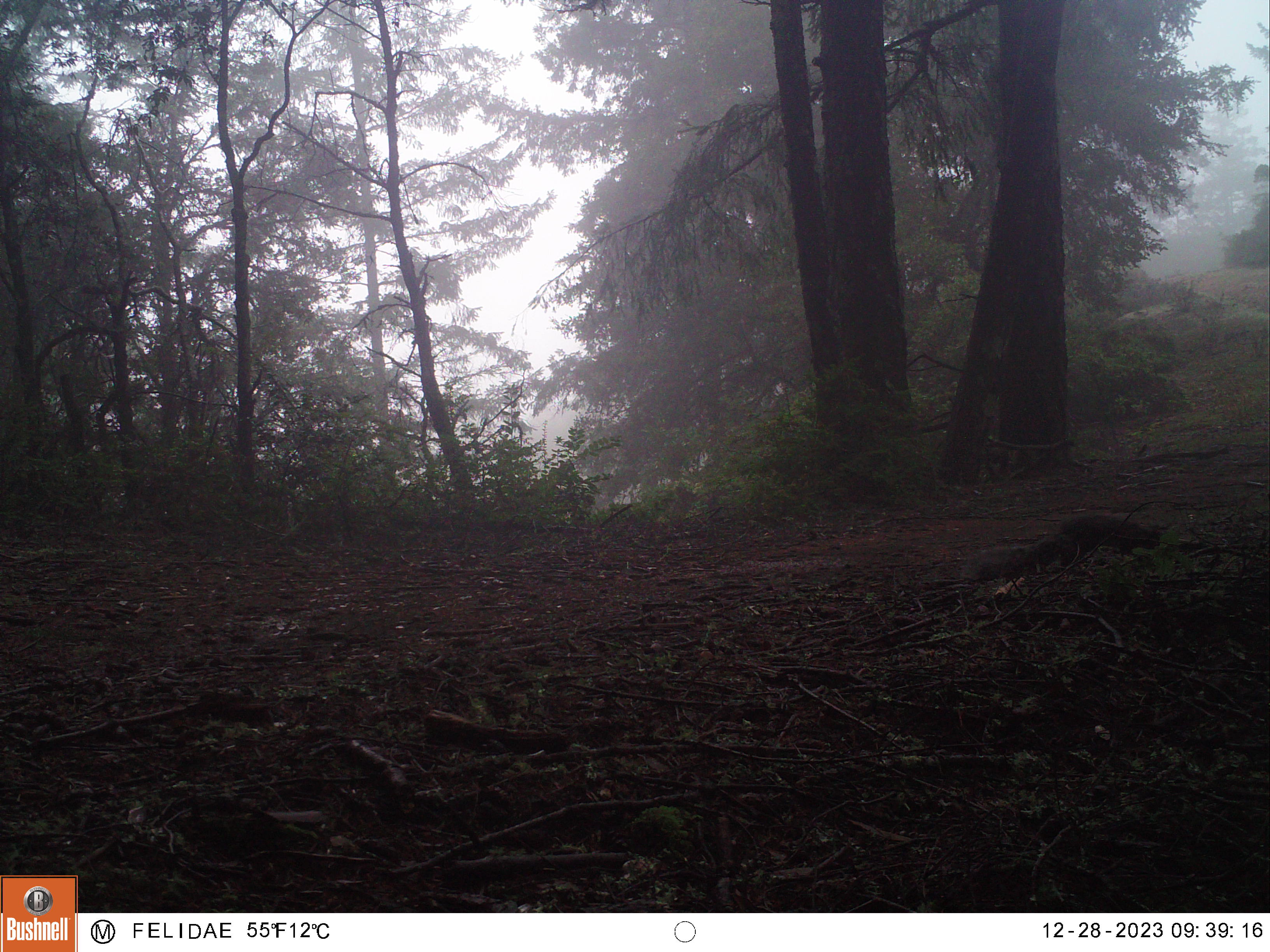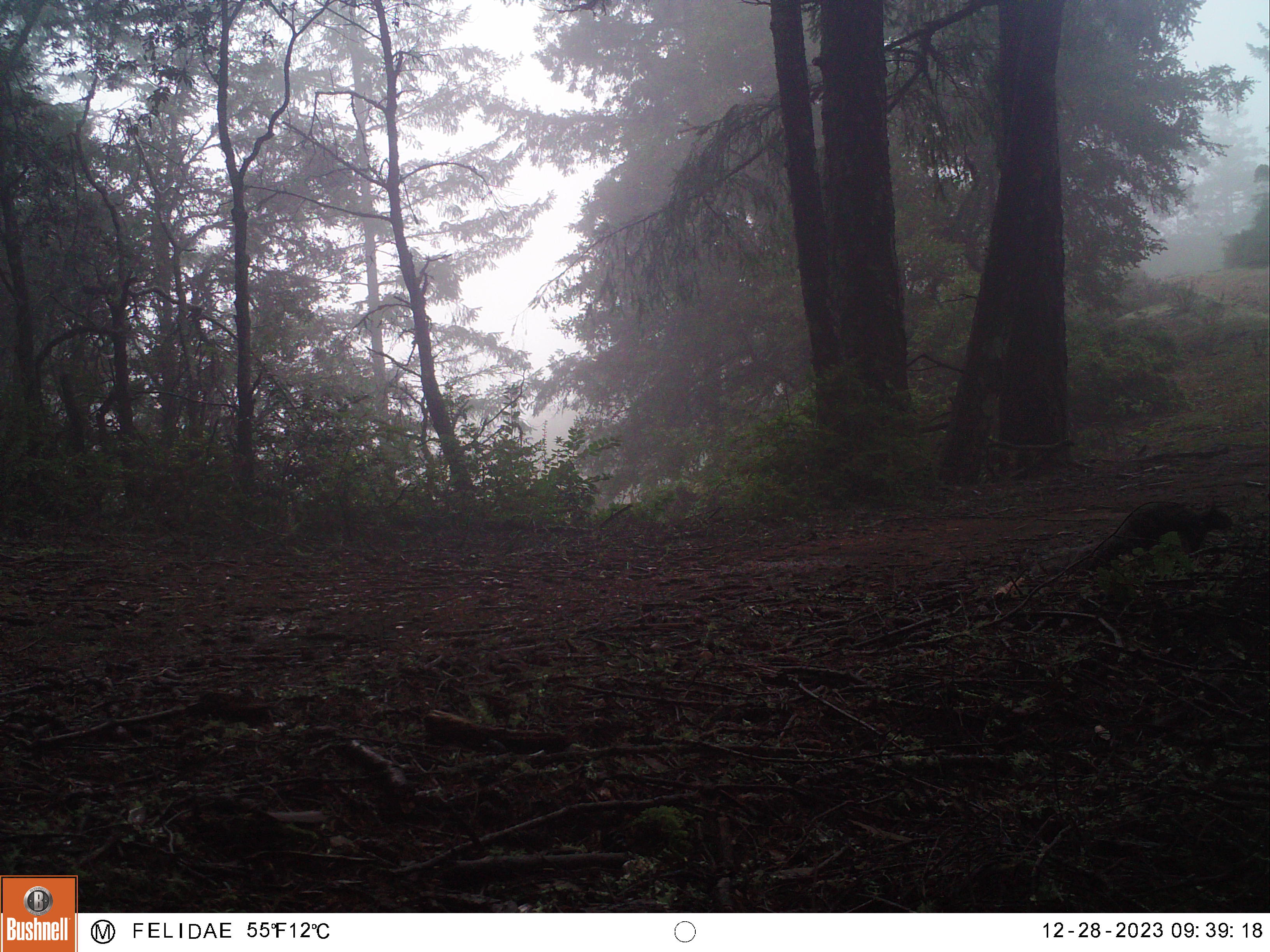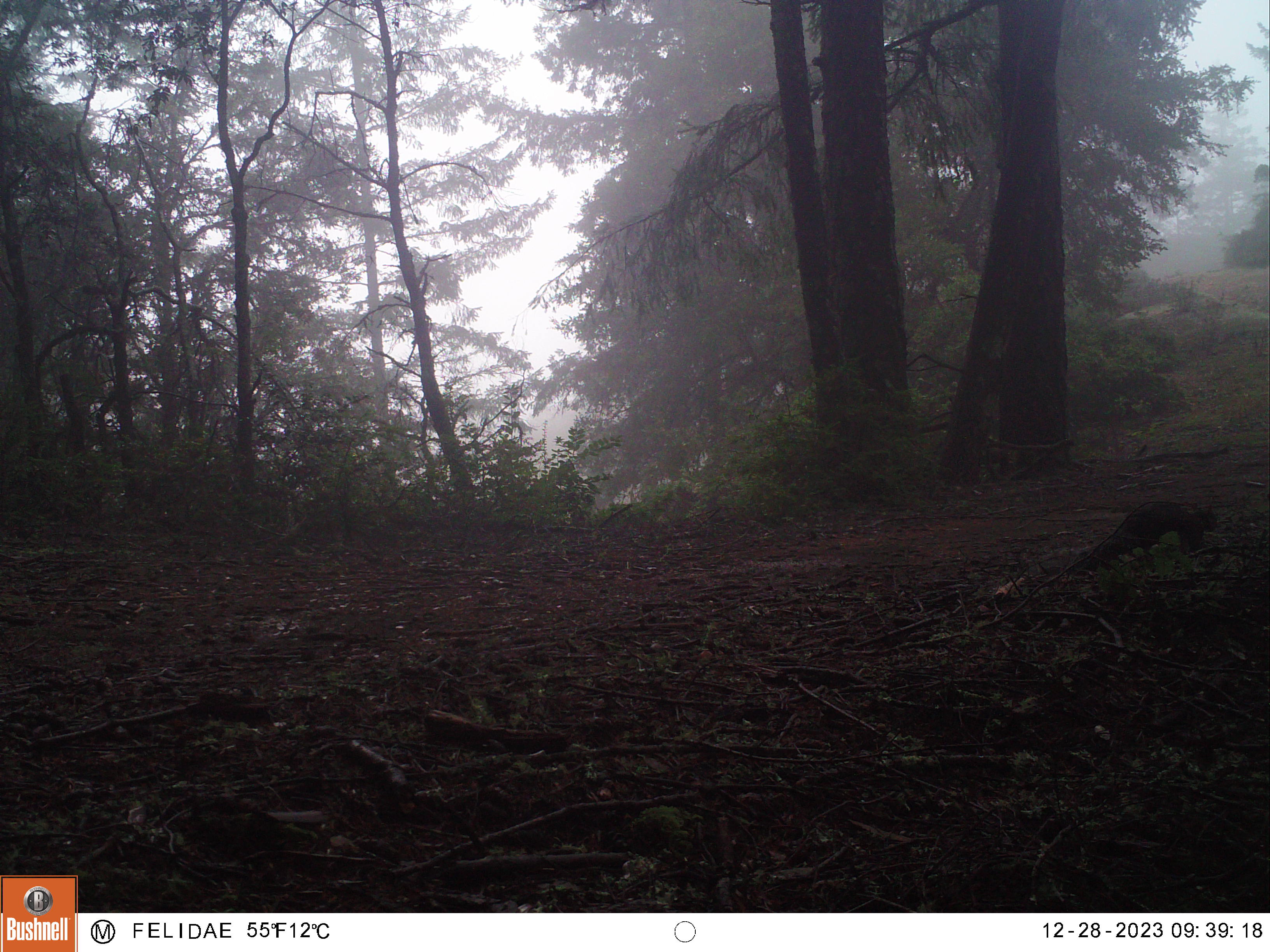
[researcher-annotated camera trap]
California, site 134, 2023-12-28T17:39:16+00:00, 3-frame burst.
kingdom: Animalia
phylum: Chordata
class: Mammalia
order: Rodentia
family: Sciuridae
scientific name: Sciuridae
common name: squirrel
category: unknown squirrel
Unknown squirrel (squirrel) (Sciuridae).